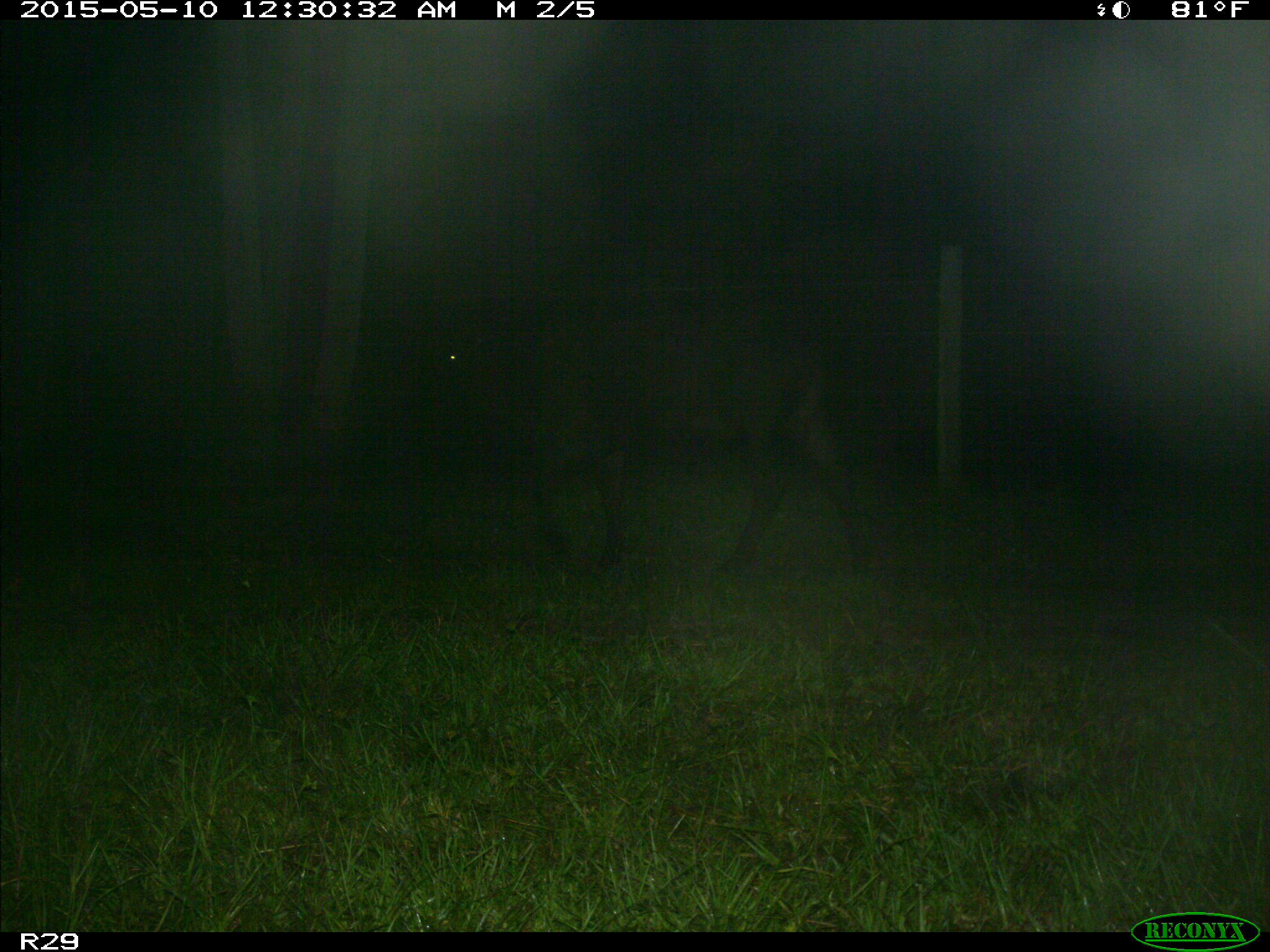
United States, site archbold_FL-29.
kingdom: Animalia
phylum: Chordata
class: Mammalia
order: Artiodactyla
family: Bovidae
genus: Bos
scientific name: Bos taurus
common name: domestic cow